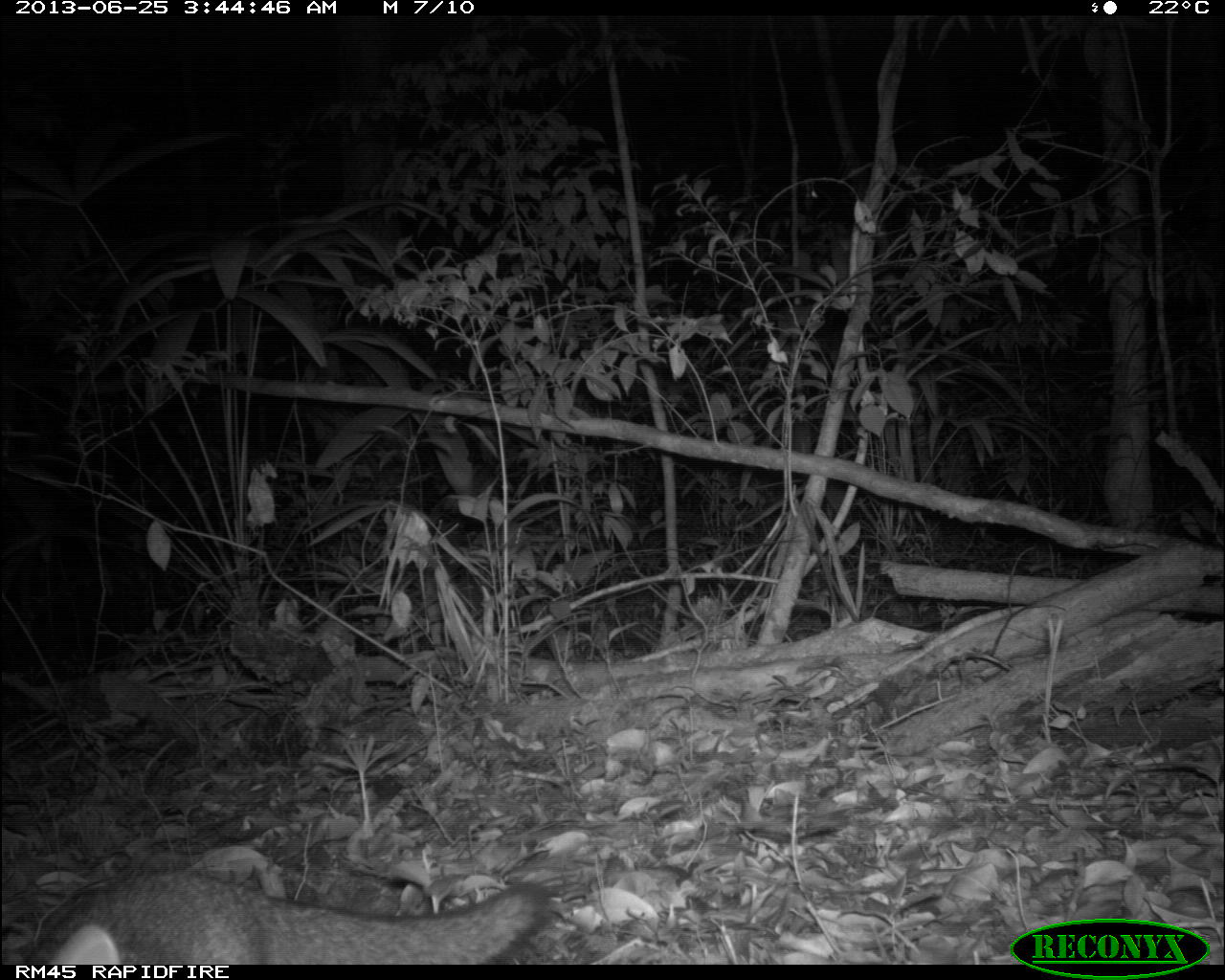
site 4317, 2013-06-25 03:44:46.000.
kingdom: Animalia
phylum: Chordata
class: Mammalia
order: Carnivora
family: Canidae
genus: Urocyon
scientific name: Urocyon cinereoargenteus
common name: gray fox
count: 1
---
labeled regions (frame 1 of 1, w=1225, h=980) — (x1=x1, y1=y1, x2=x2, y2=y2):
urocyon cinereoargenteus: (x1=17, y1=845, x2=552, y2=965)